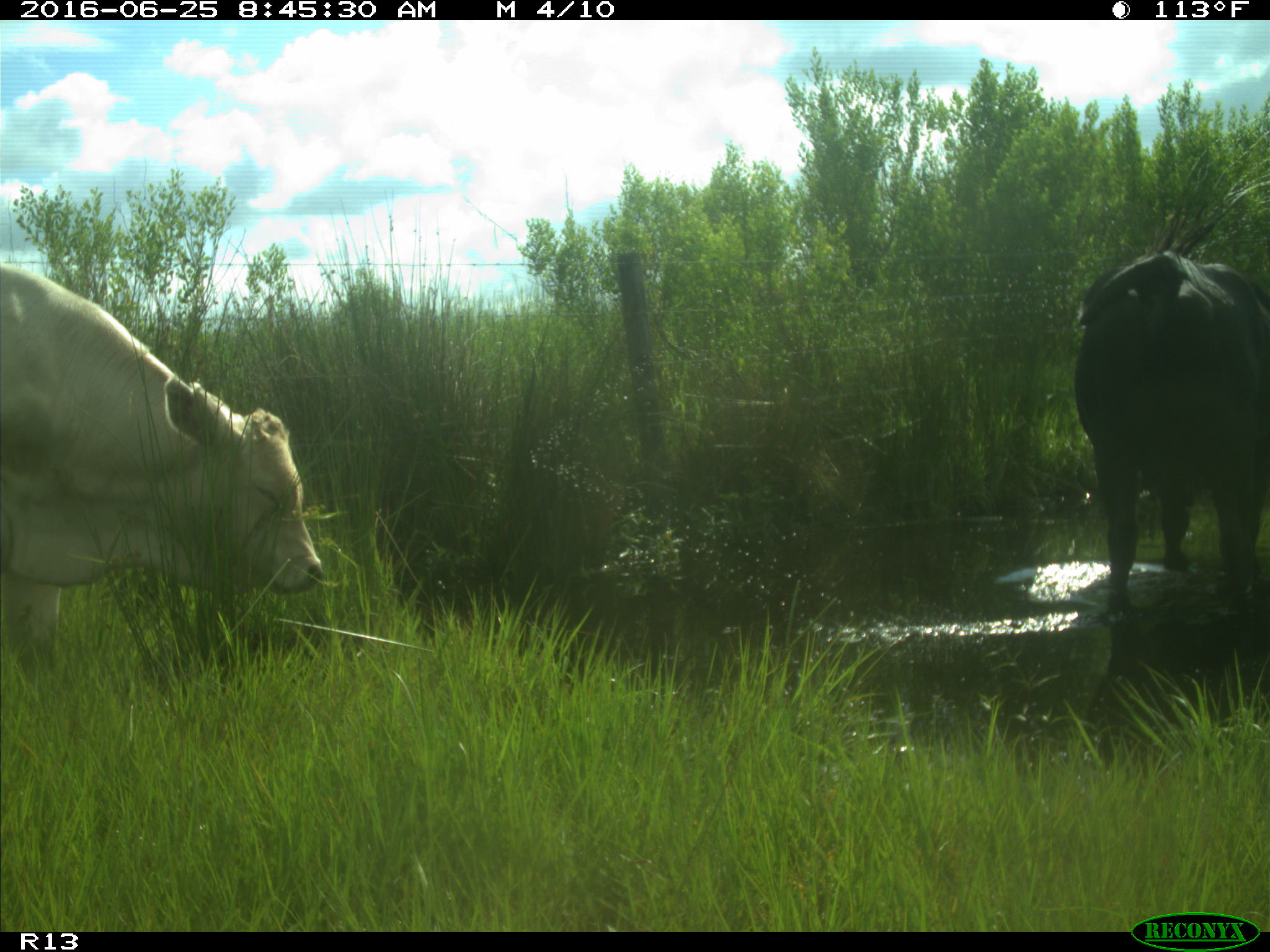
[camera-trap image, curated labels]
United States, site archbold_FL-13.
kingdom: Animalia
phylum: Chordata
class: Mammalia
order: Artiodactyla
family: Bovidae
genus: Bos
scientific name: Bos taurus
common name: domestic cow